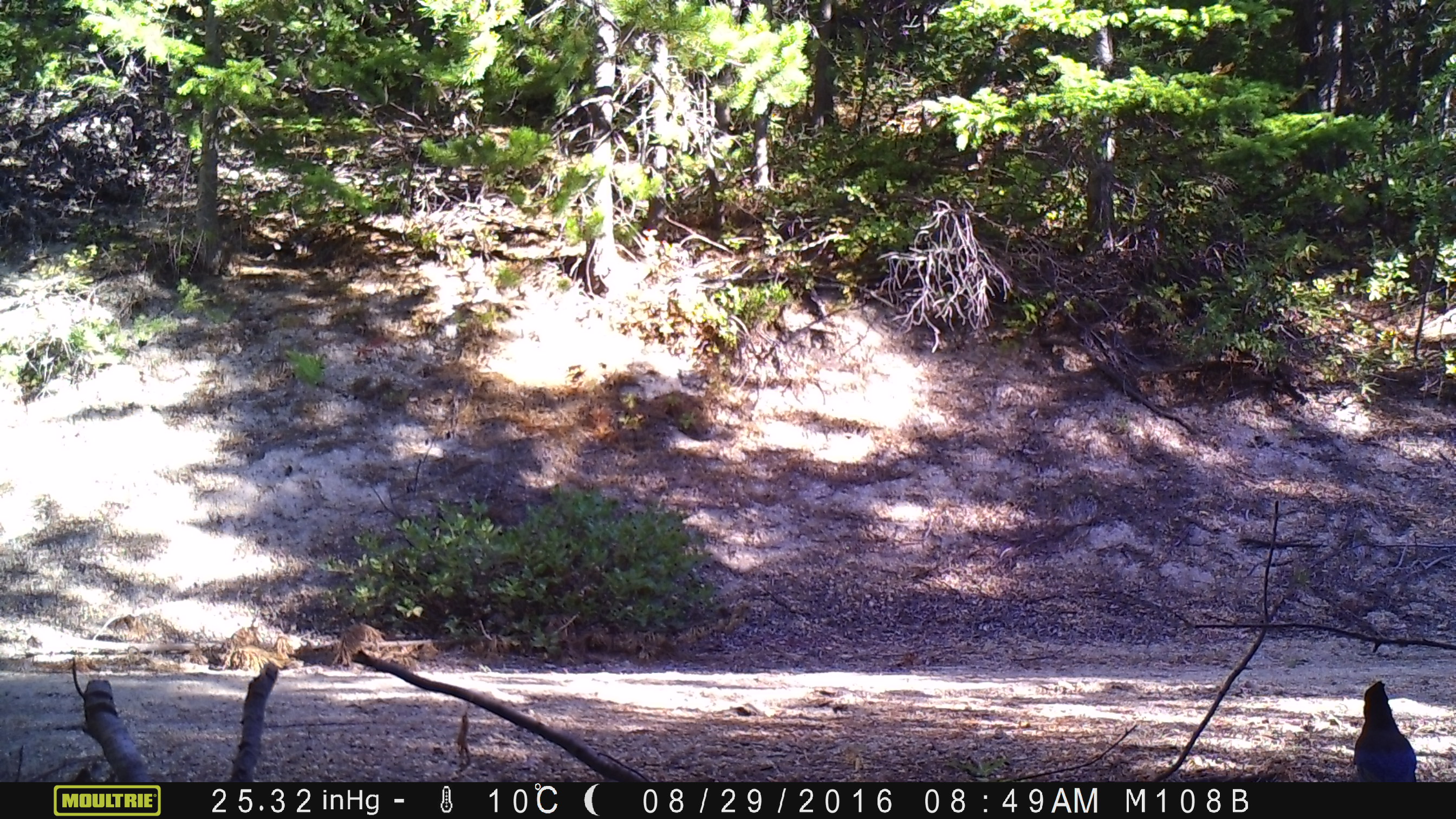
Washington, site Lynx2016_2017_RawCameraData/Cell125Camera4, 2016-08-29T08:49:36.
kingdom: Animalia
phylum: Chordata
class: Aves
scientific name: Aves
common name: birds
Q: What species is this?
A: Aves (birds).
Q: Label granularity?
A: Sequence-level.